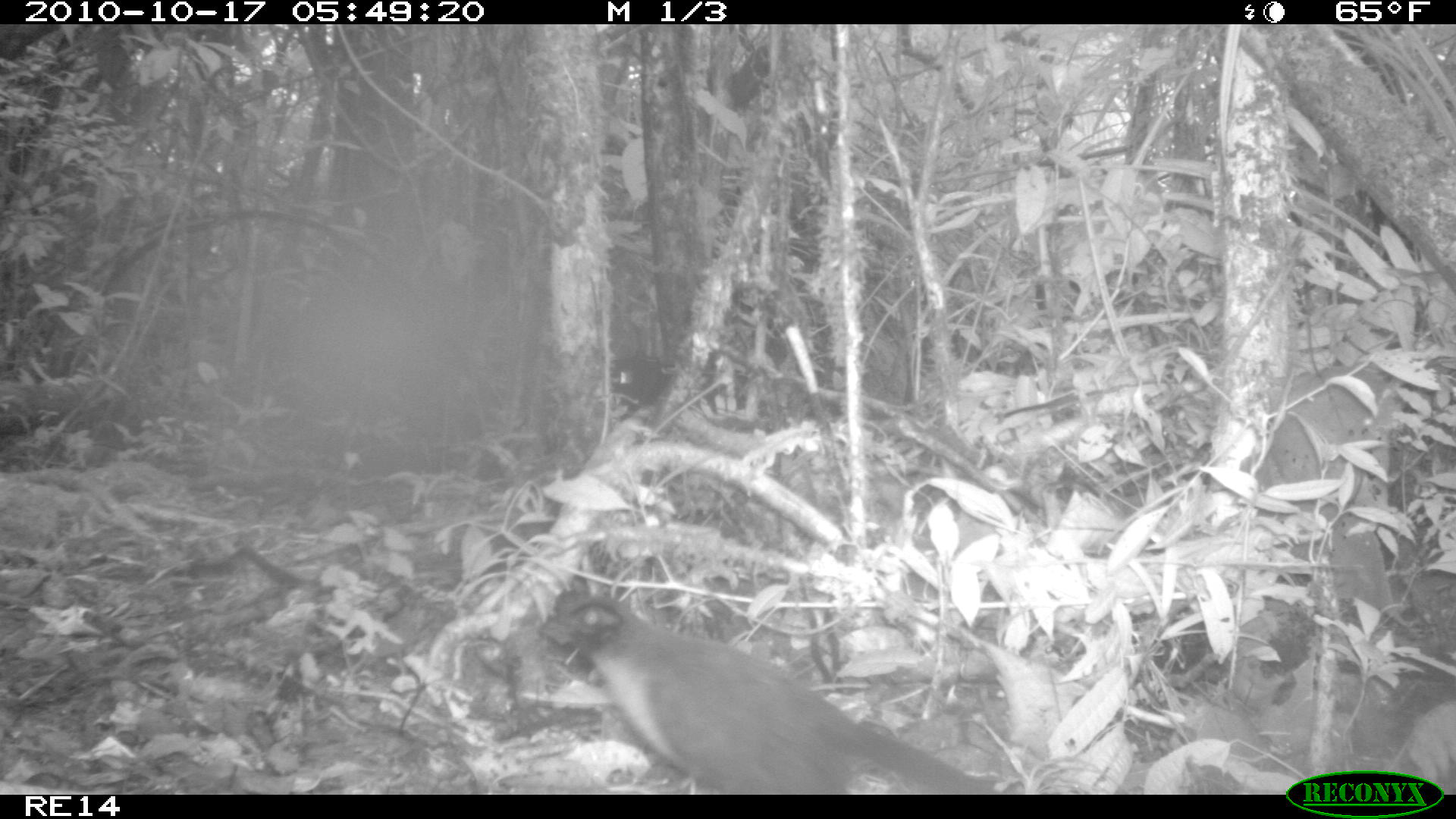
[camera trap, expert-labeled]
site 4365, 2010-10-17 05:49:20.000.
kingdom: Animalia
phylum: Chordata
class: Aves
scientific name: Aves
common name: bird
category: unknown bird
Unknown bird (bird) (Aves), count 1.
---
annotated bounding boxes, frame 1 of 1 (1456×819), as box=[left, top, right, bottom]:
unknown bird: box=[536, 586, 996, 794]